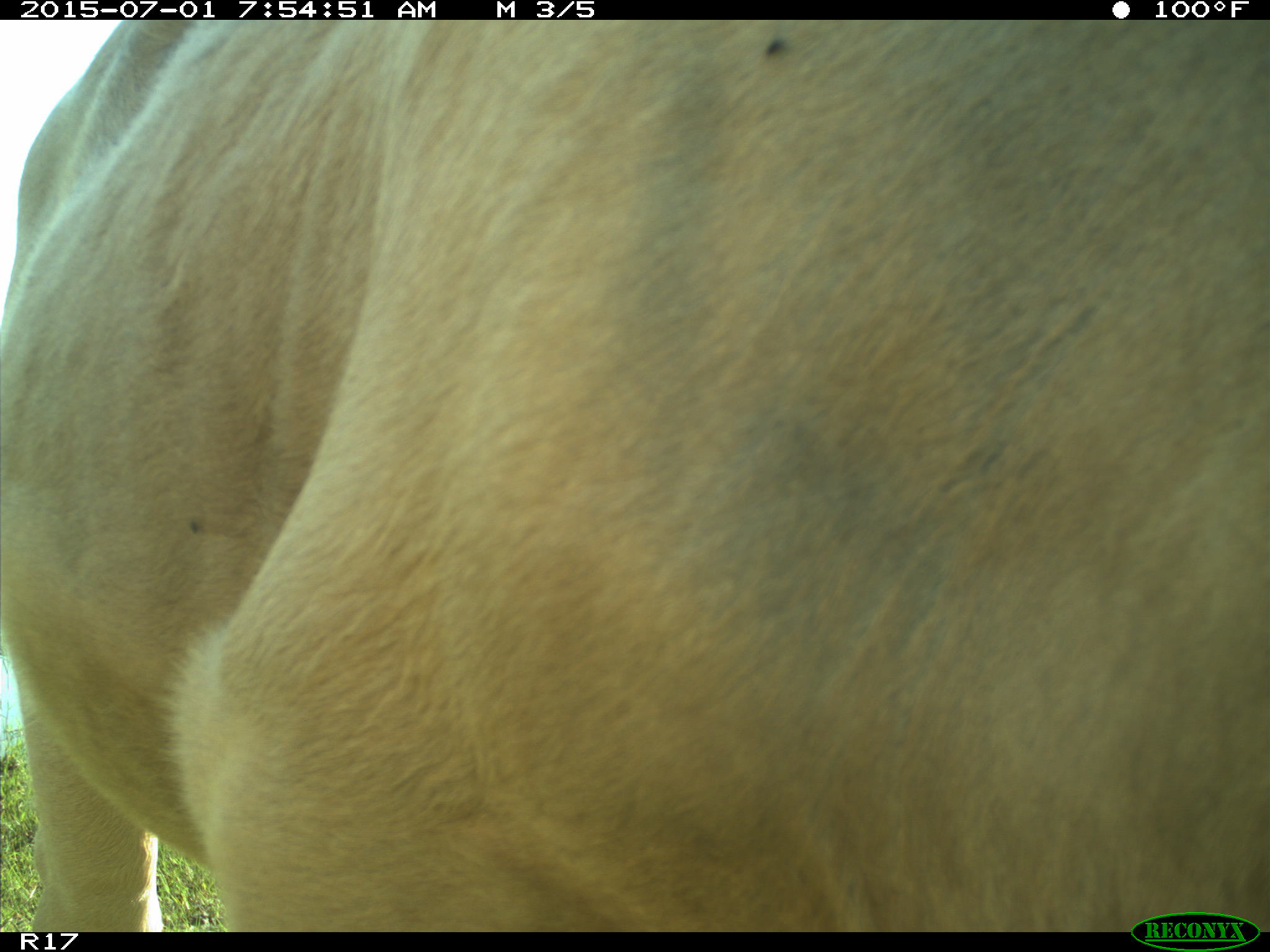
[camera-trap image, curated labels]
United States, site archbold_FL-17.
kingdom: Animalia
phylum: Chordata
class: Mammalia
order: Artiodactyla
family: Bovidae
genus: Bos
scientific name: Bos taurus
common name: domestic cow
Bos taurus (domestic cow).